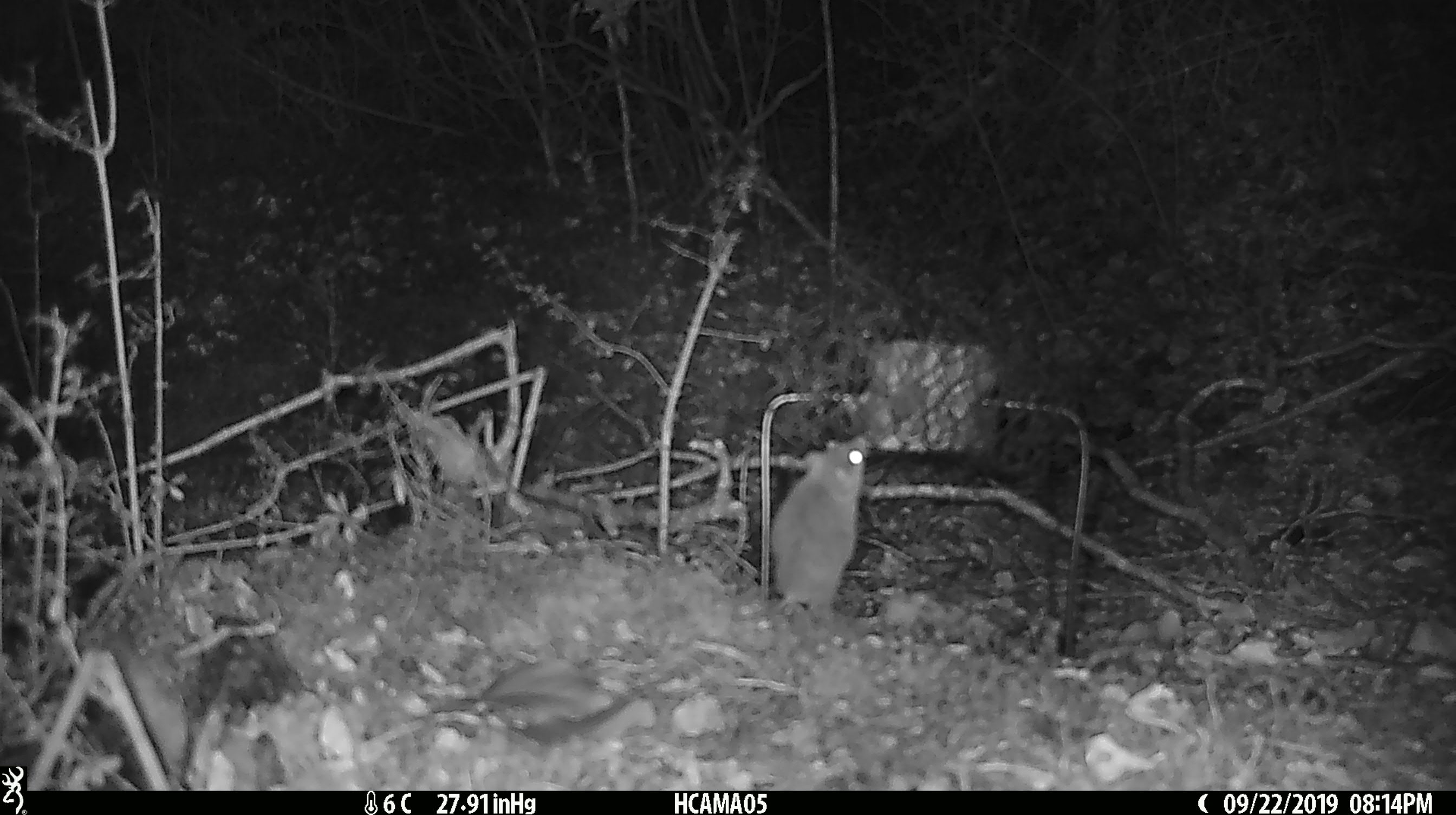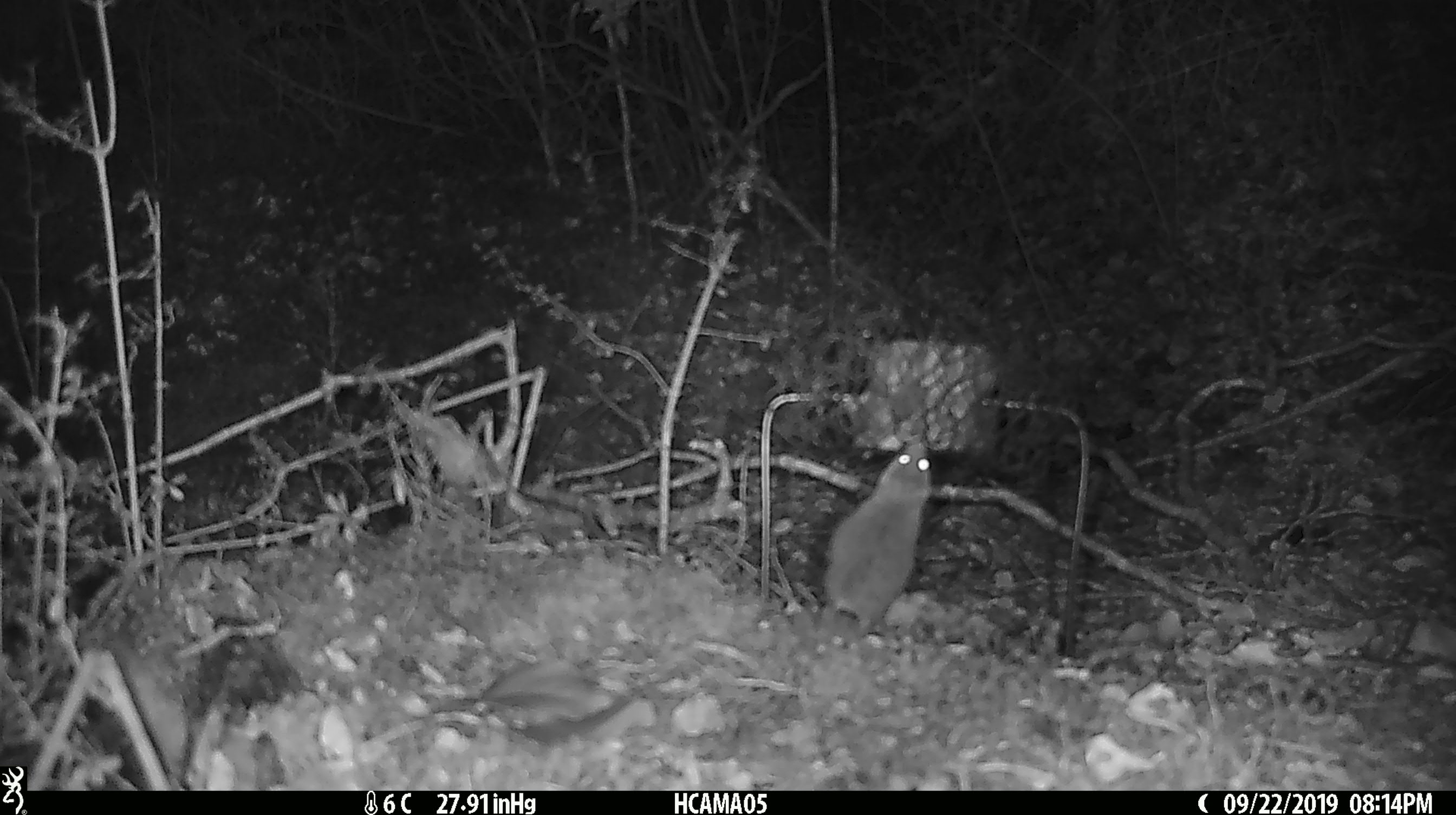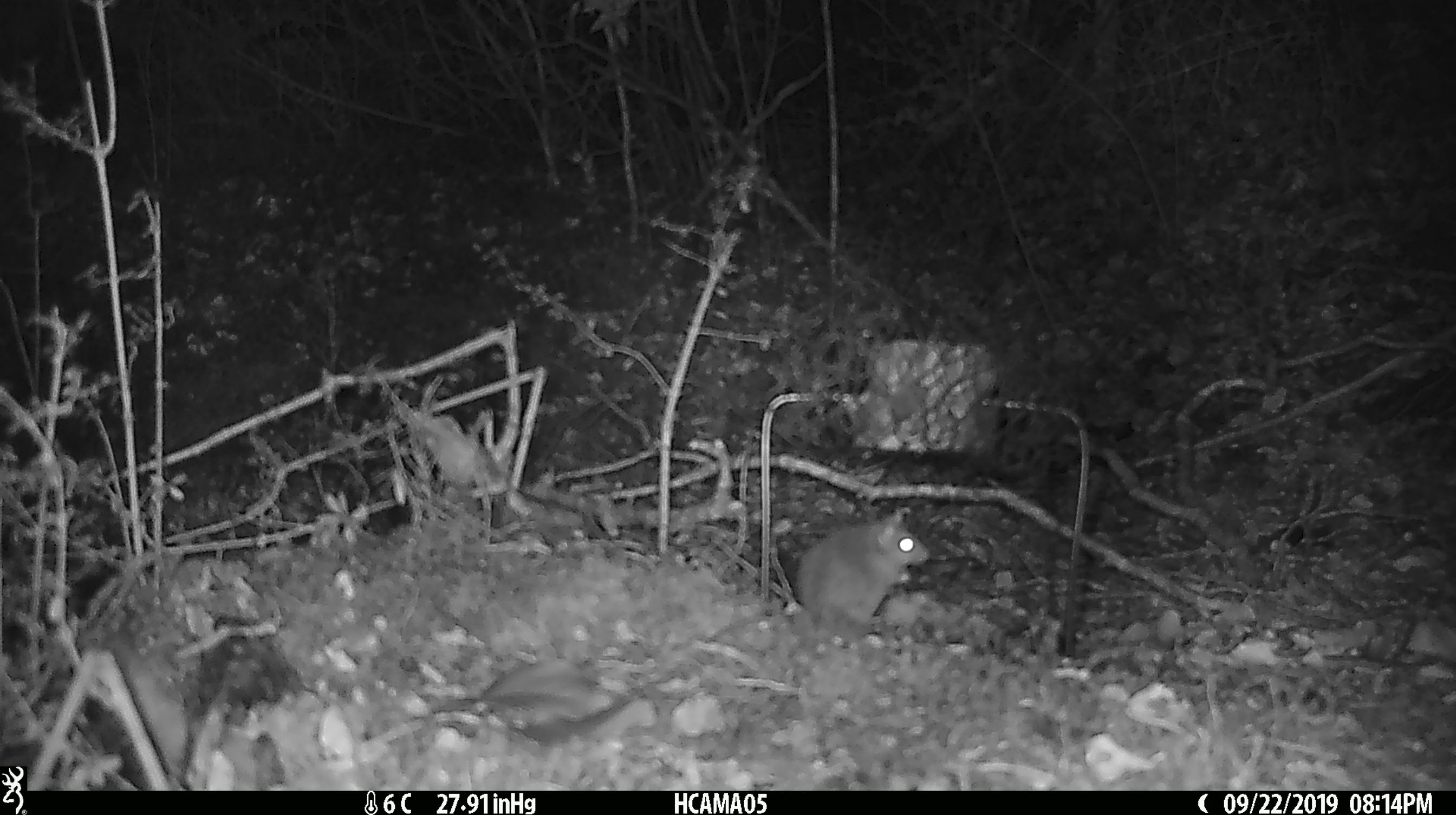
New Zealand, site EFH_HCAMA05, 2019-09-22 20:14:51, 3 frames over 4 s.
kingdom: Animalia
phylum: Chordata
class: Mammalia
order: Rodentia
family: Muridae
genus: Mus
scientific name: Mus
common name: mouse